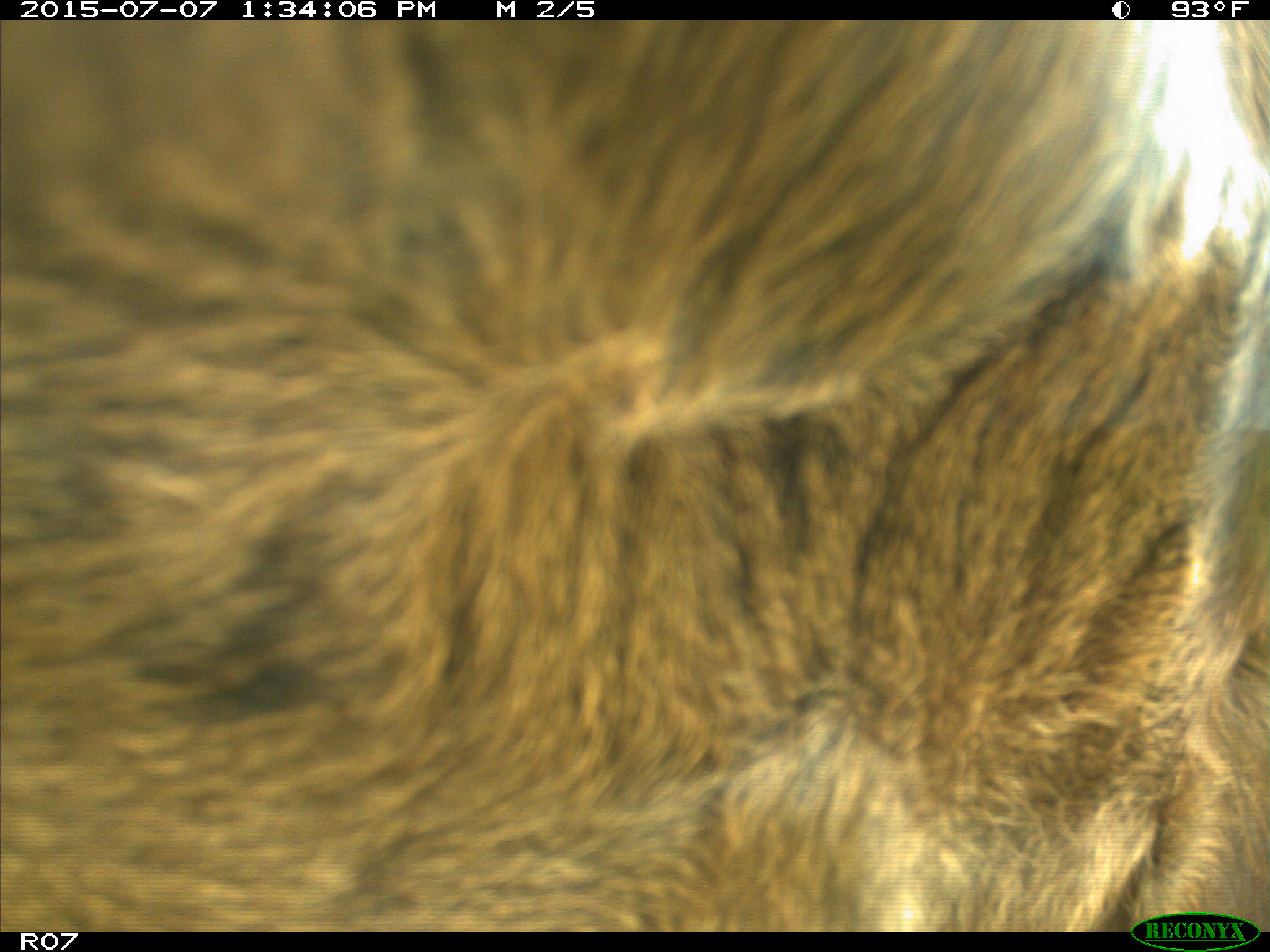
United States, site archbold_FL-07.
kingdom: Animalia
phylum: Chordata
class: Mammalia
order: Artiodactyla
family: Bovidae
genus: Bos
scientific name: Bos taurus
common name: domestic cow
Bos taurus (domestic cow).